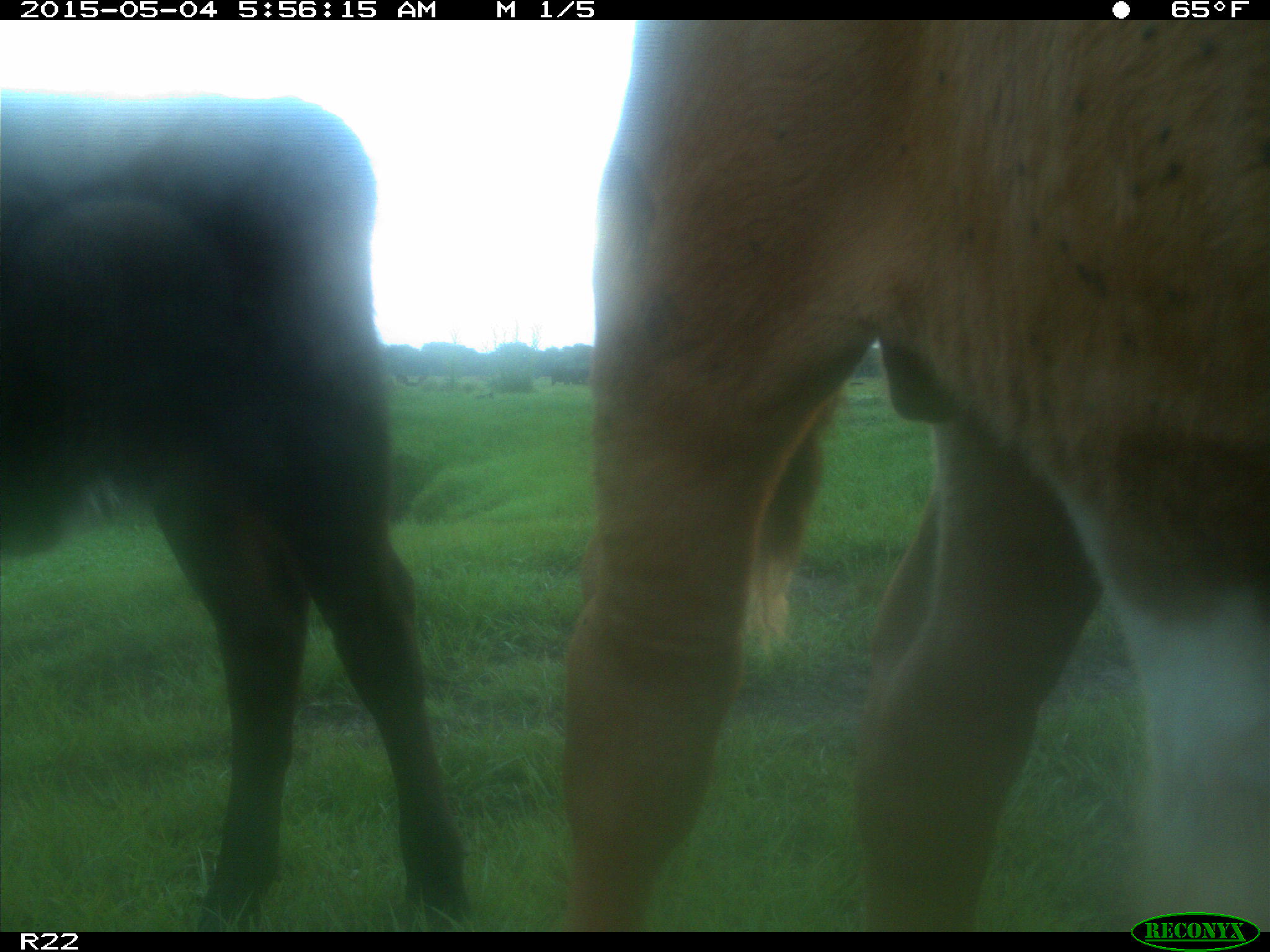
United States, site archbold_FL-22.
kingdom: Animalia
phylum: Chordata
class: Mammalia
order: Artiodactyla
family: Bovidae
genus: Bos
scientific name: Bos taurus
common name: domestic cow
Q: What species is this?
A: Bos taurus (domestic cow).